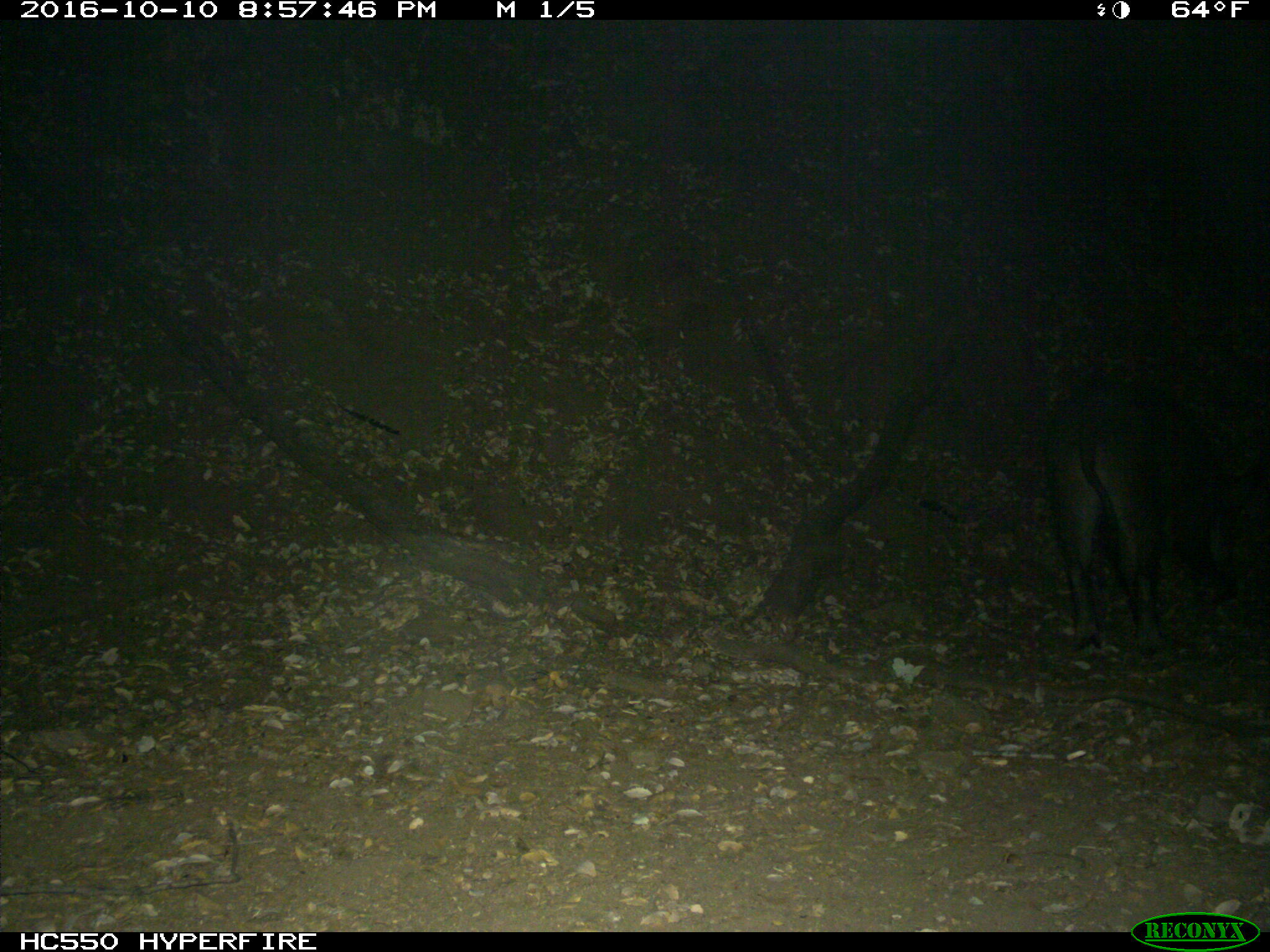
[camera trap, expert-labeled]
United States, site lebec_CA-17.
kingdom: Animalia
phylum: Chordata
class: Mammalia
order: Artiodactyla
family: Suidae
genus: Sus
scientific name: Sus scrofa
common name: wild boar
Sus scrofa (wild boar).